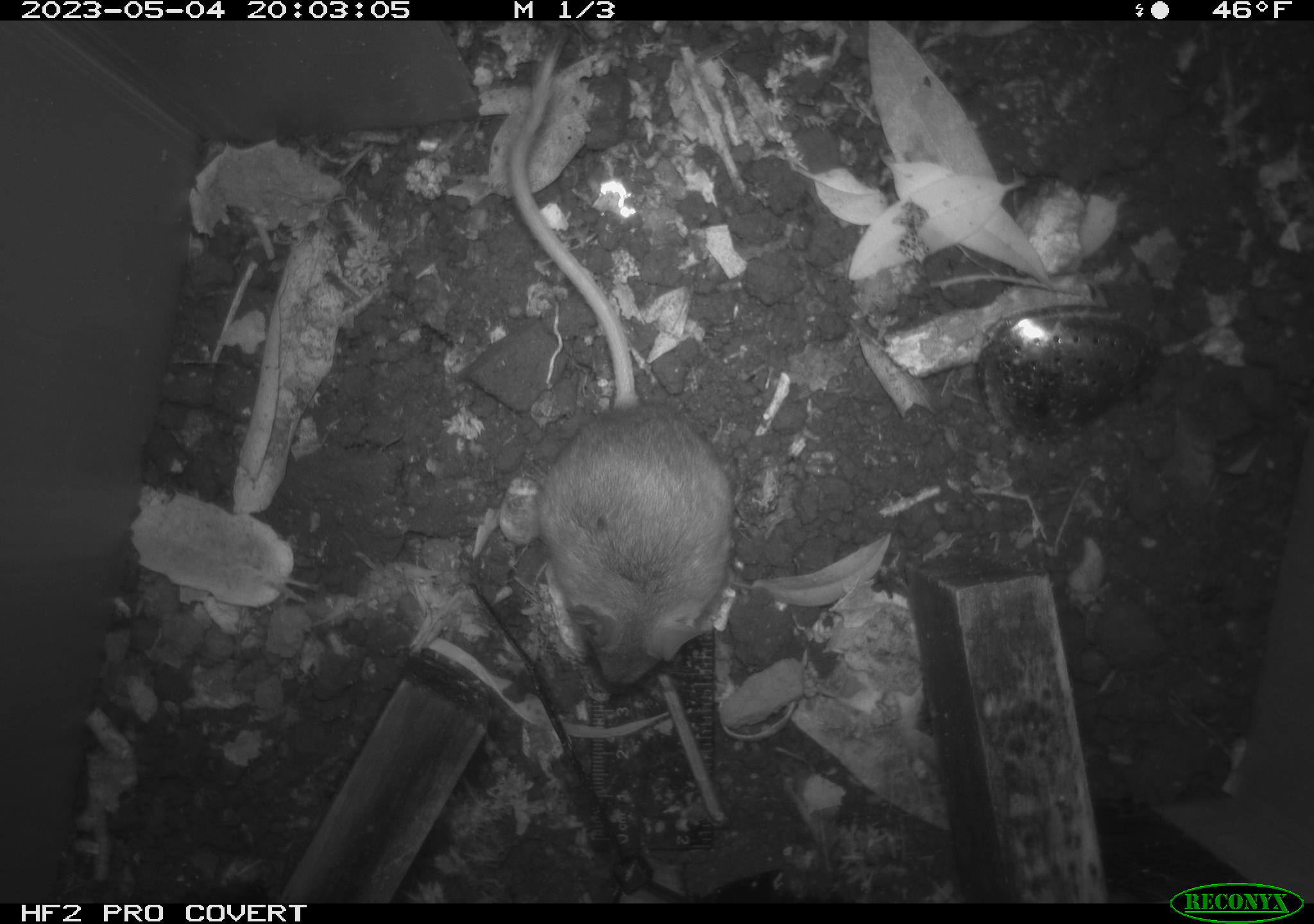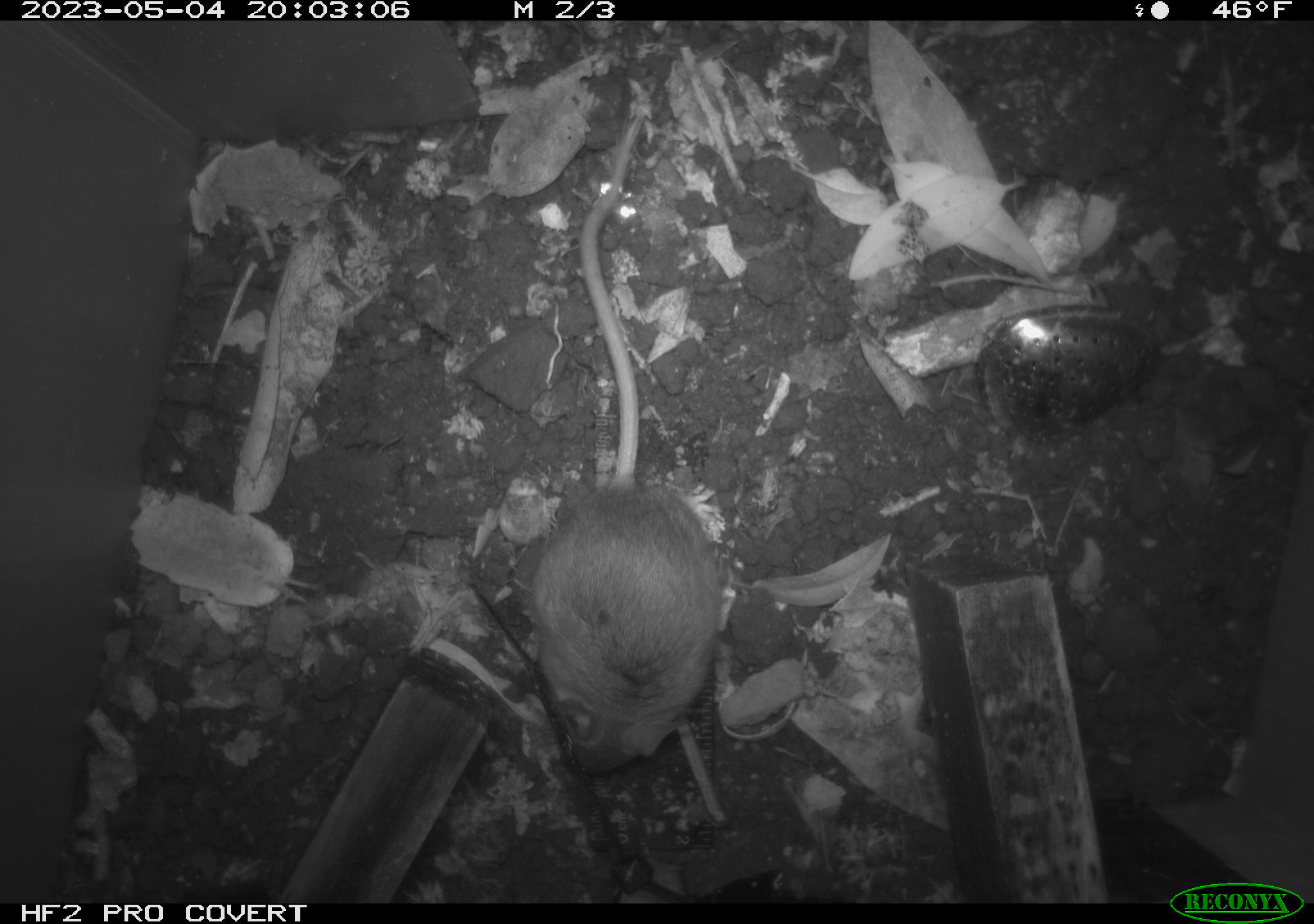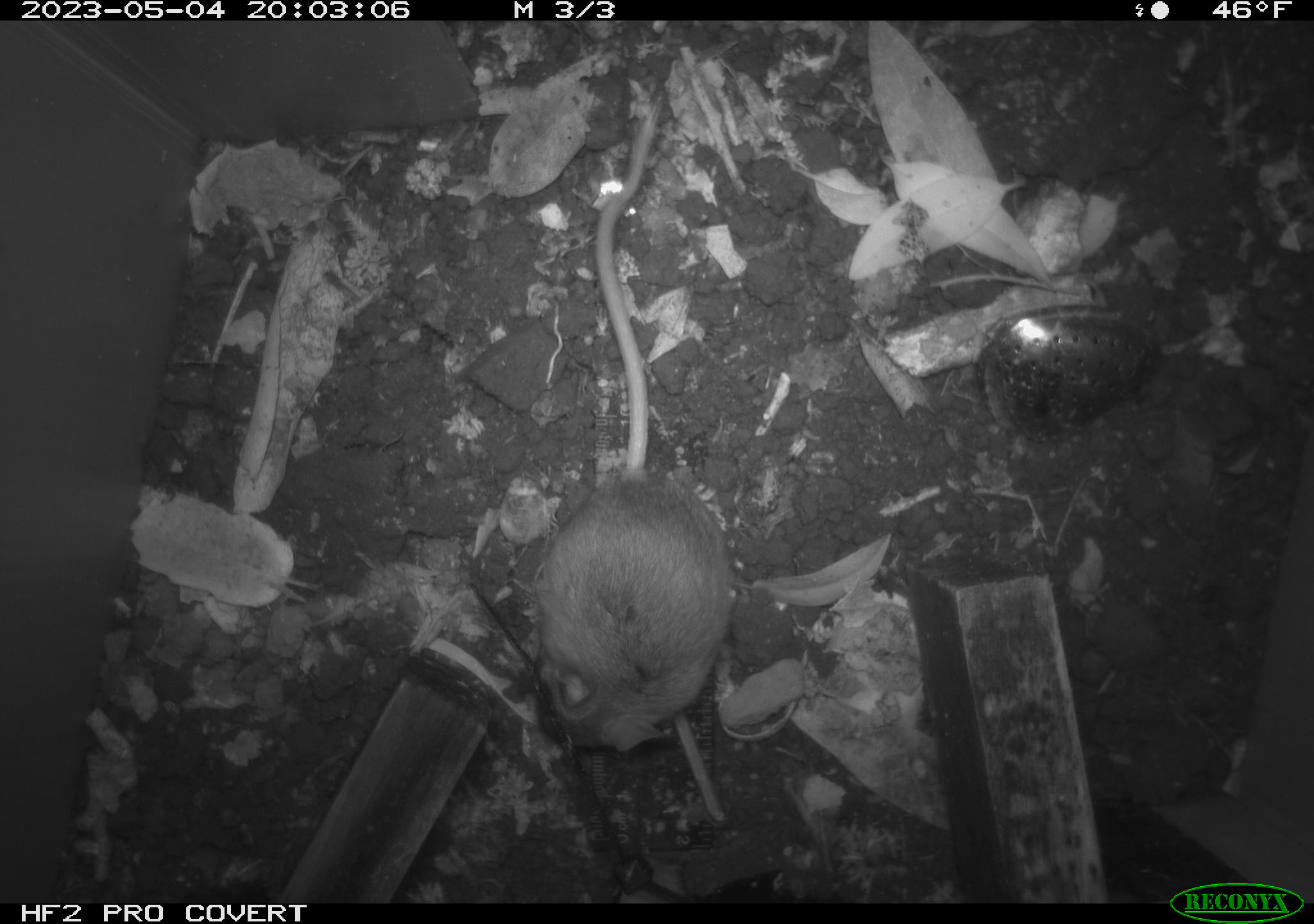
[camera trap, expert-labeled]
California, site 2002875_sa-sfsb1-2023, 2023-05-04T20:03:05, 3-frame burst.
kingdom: Animalia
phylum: Chordata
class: Mammalia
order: Rodentia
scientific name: Rodentia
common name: mouse species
Mouse species (Rodentia).